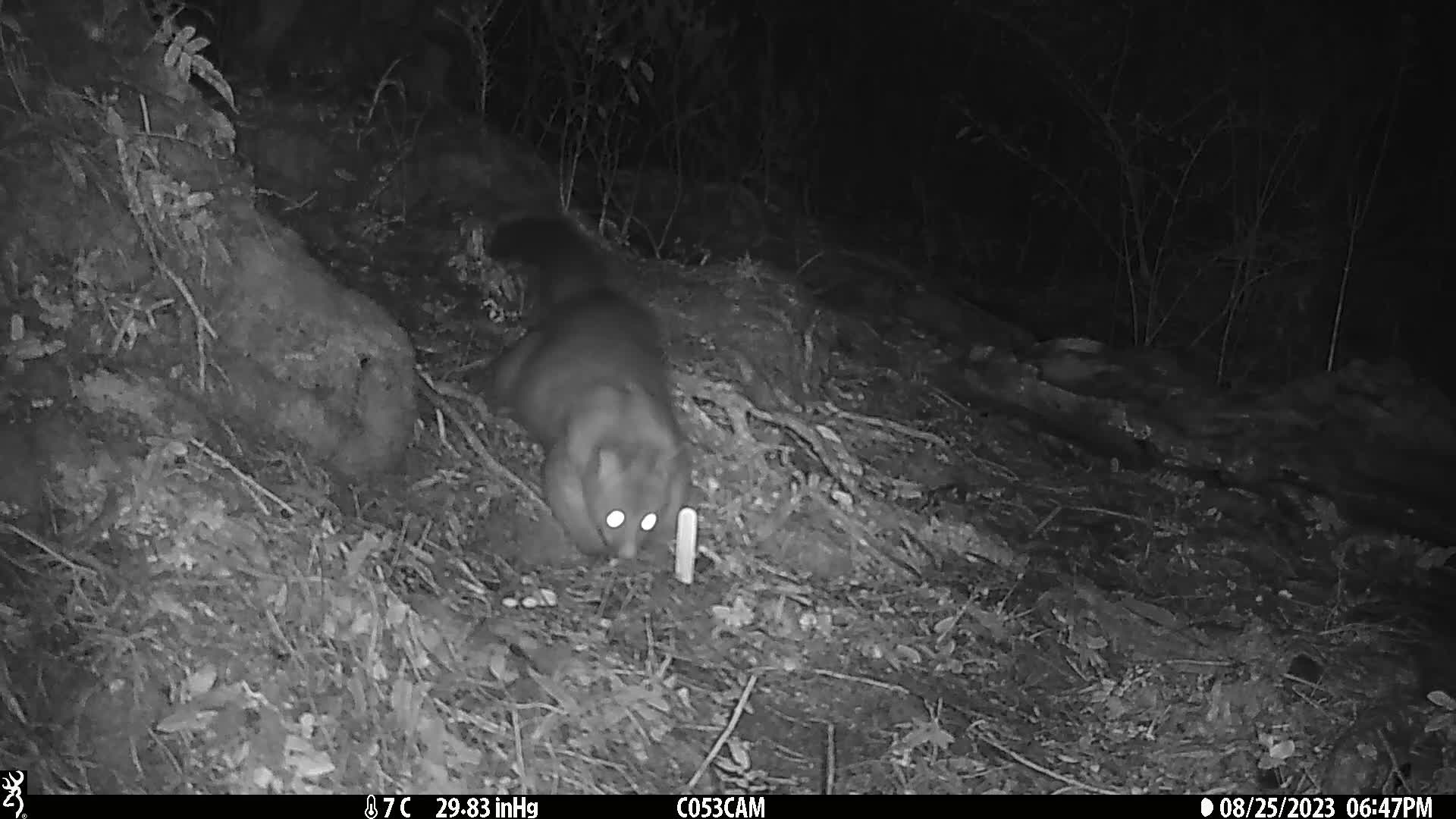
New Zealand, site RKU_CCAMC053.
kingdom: Animalia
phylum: Chordata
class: Mammalia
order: Diprotodontia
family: Phalangeridae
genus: Trichosurus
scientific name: Trichosurus vulpecula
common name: common brushtail possum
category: possum